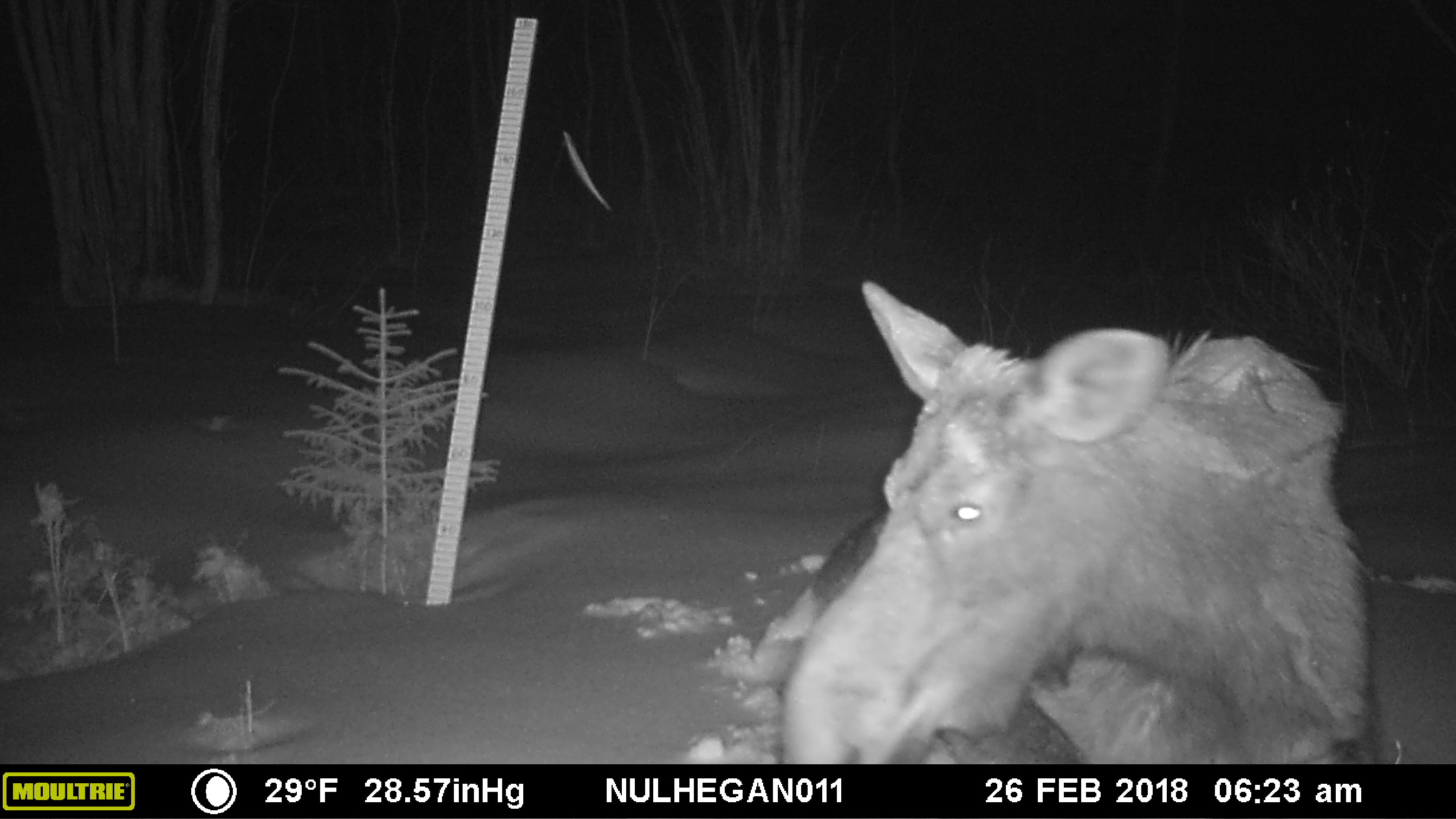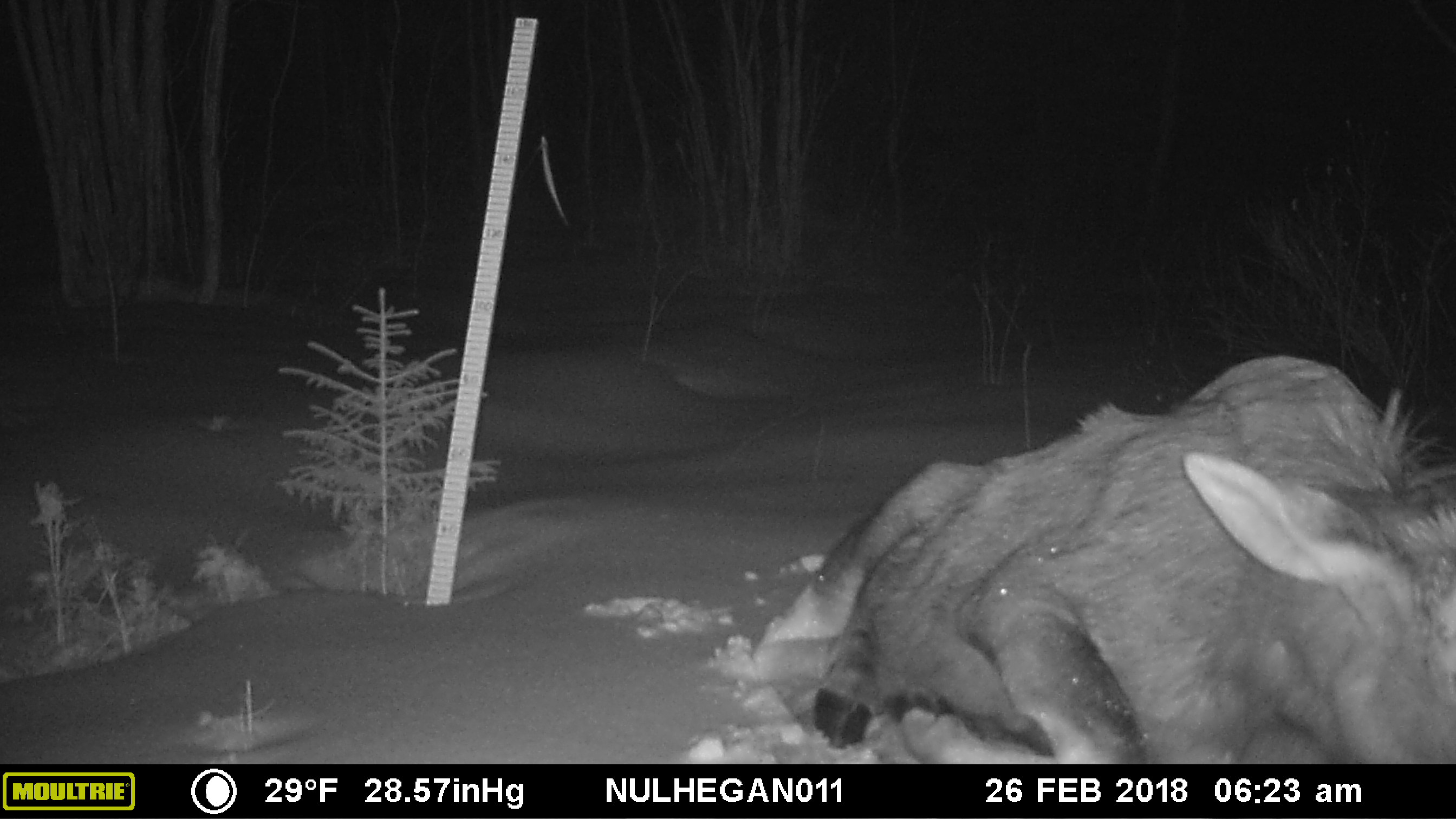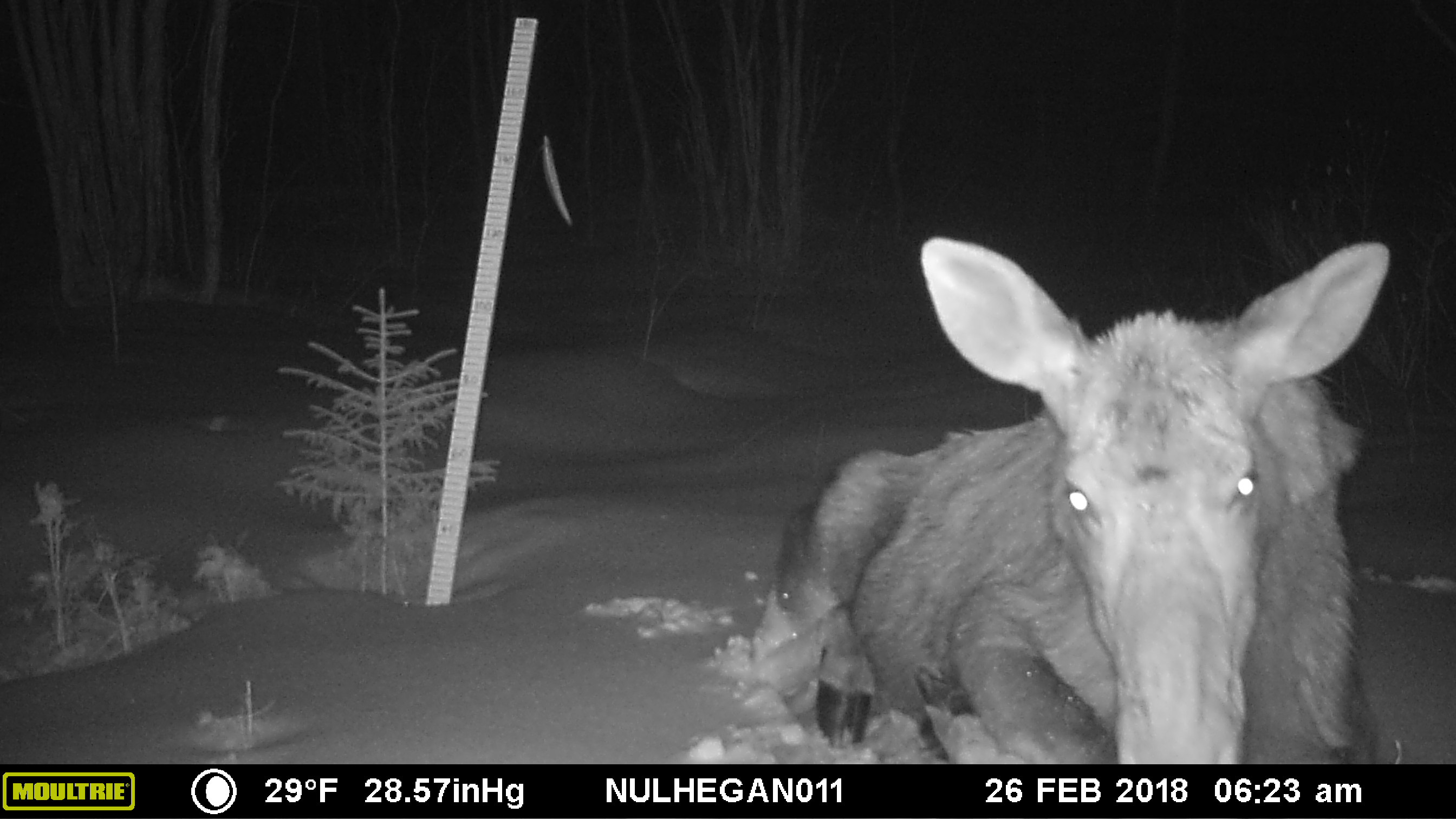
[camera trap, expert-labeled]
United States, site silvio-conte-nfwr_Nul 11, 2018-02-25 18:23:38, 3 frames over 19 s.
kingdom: Animalia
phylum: Chordata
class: Mammalia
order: Artiodactyla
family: Cervidae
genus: Alces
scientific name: Alces alces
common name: moose